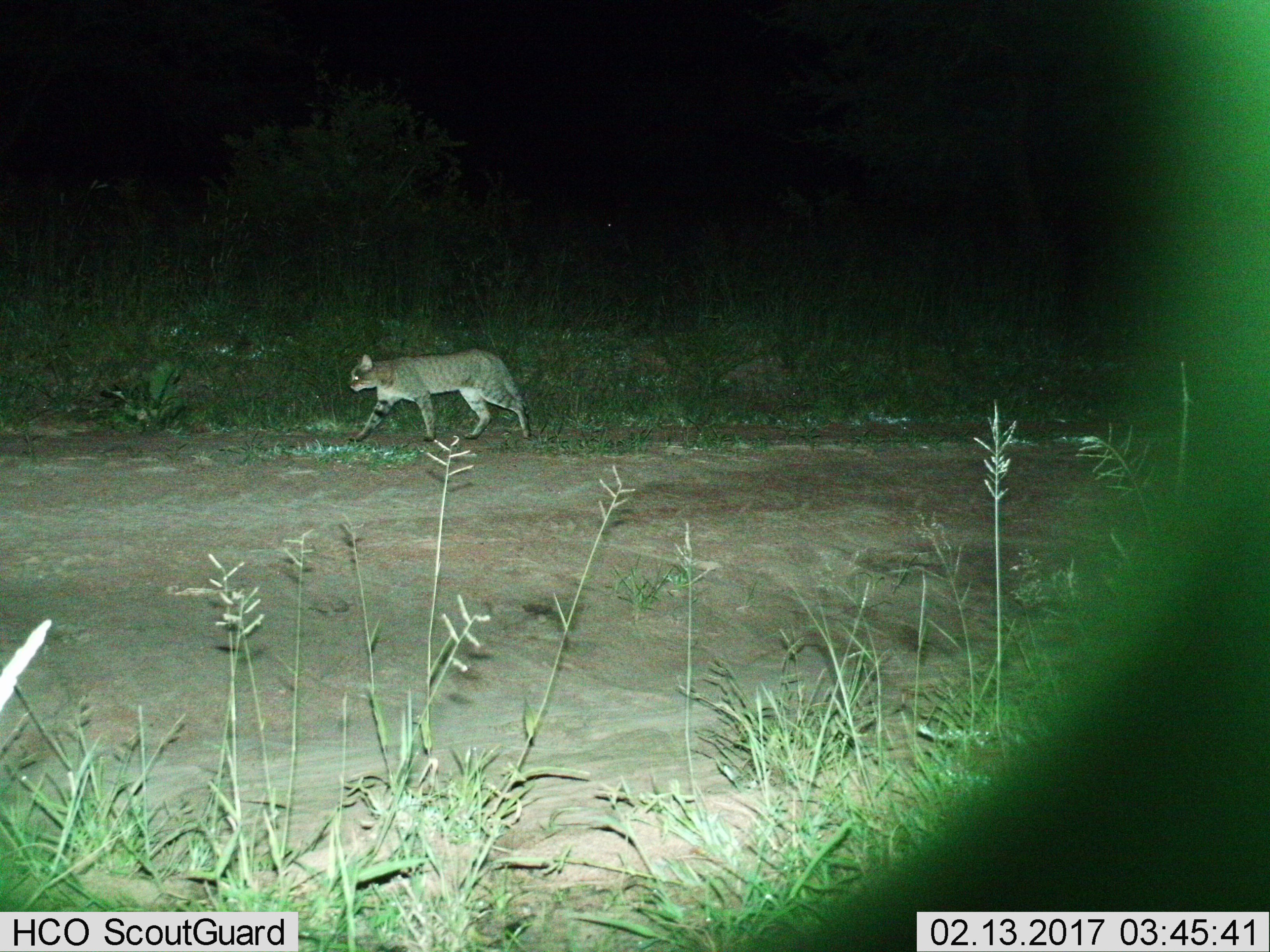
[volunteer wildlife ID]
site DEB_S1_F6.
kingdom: Animalia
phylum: Chordata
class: Mammalia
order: Carnivora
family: Felidae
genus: Felis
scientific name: Felis lybica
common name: african wild cat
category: africanwildcat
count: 1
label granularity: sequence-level